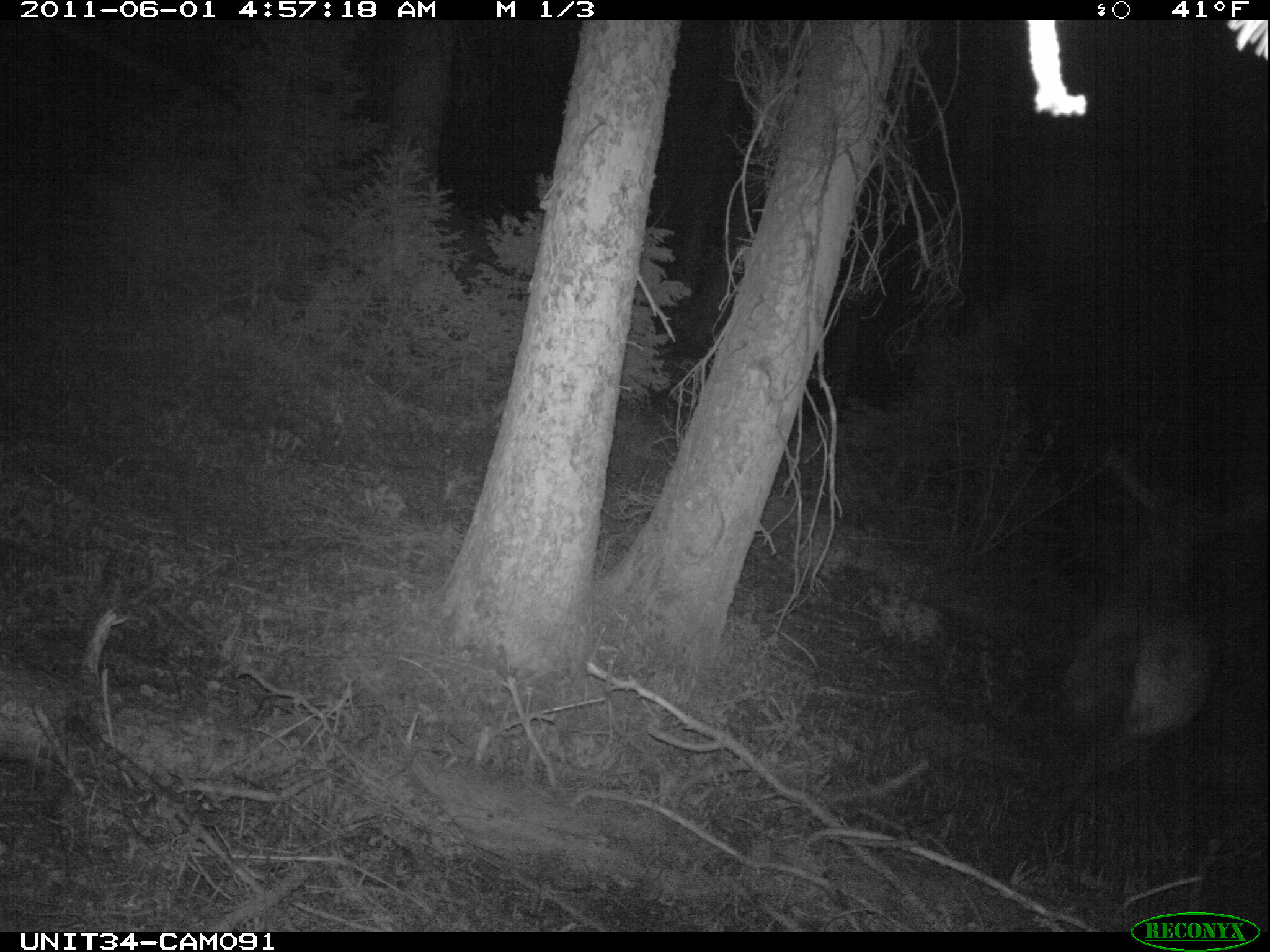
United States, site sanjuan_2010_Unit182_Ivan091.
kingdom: Animalia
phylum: Chordata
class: Mammalia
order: Artiodactyla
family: Cervidae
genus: Cervus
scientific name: Cervus elaphus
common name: red deer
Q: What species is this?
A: Cervus elaphus (red deer).